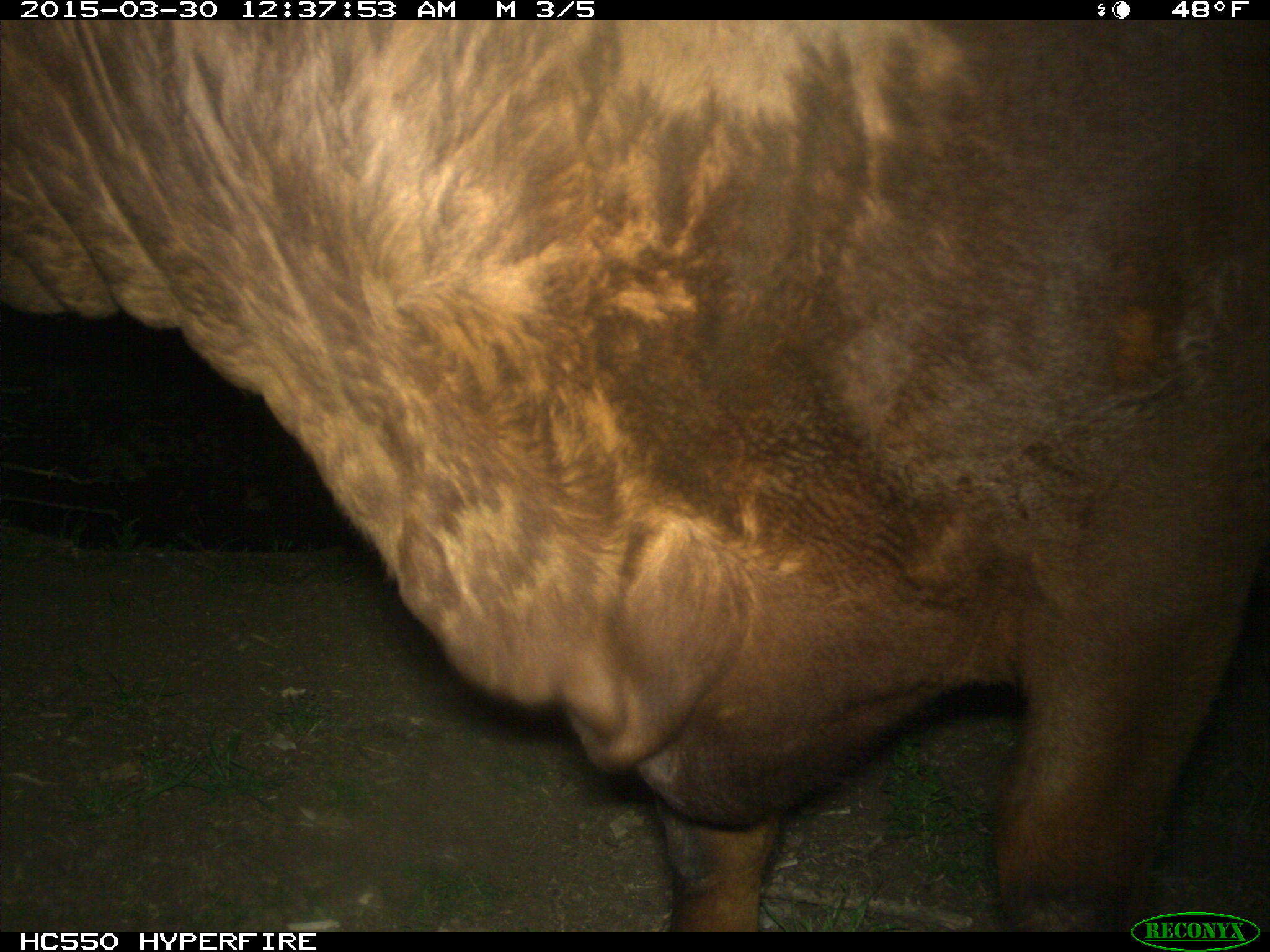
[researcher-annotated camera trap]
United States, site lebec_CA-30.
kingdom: Animalia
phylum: Chordata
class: Mammalia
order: Artiodactyla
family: Bovidae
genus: Bos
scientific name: Bos taurus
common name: domestic cow